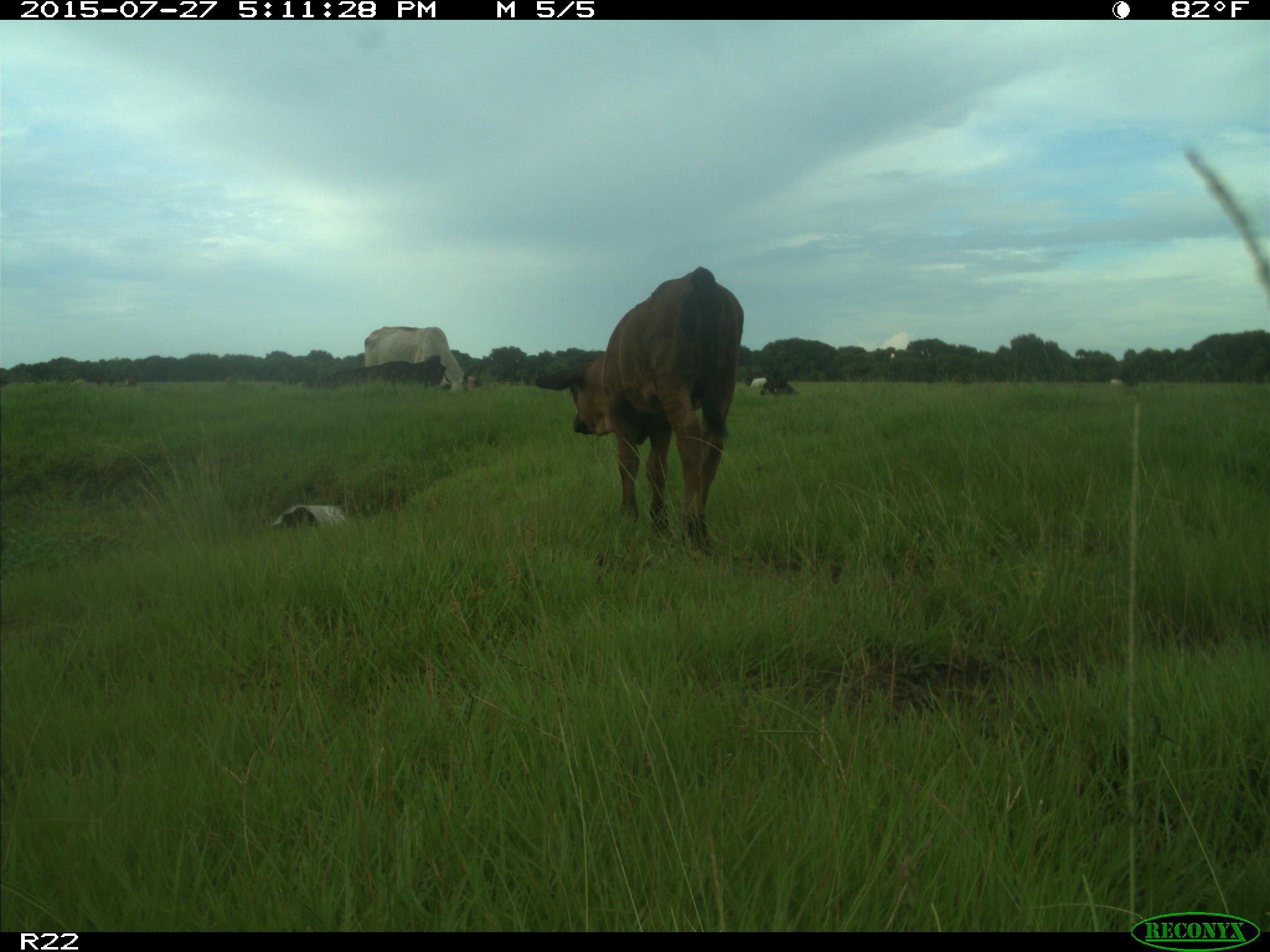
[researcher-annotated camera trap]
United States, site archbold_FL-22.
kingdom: Animalia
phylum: Chordata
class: Mammalia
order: Artiodactyla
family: Bovidae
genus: Bos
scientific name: Bos taurus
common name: domestic cow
Bos taurus (domestic cow).